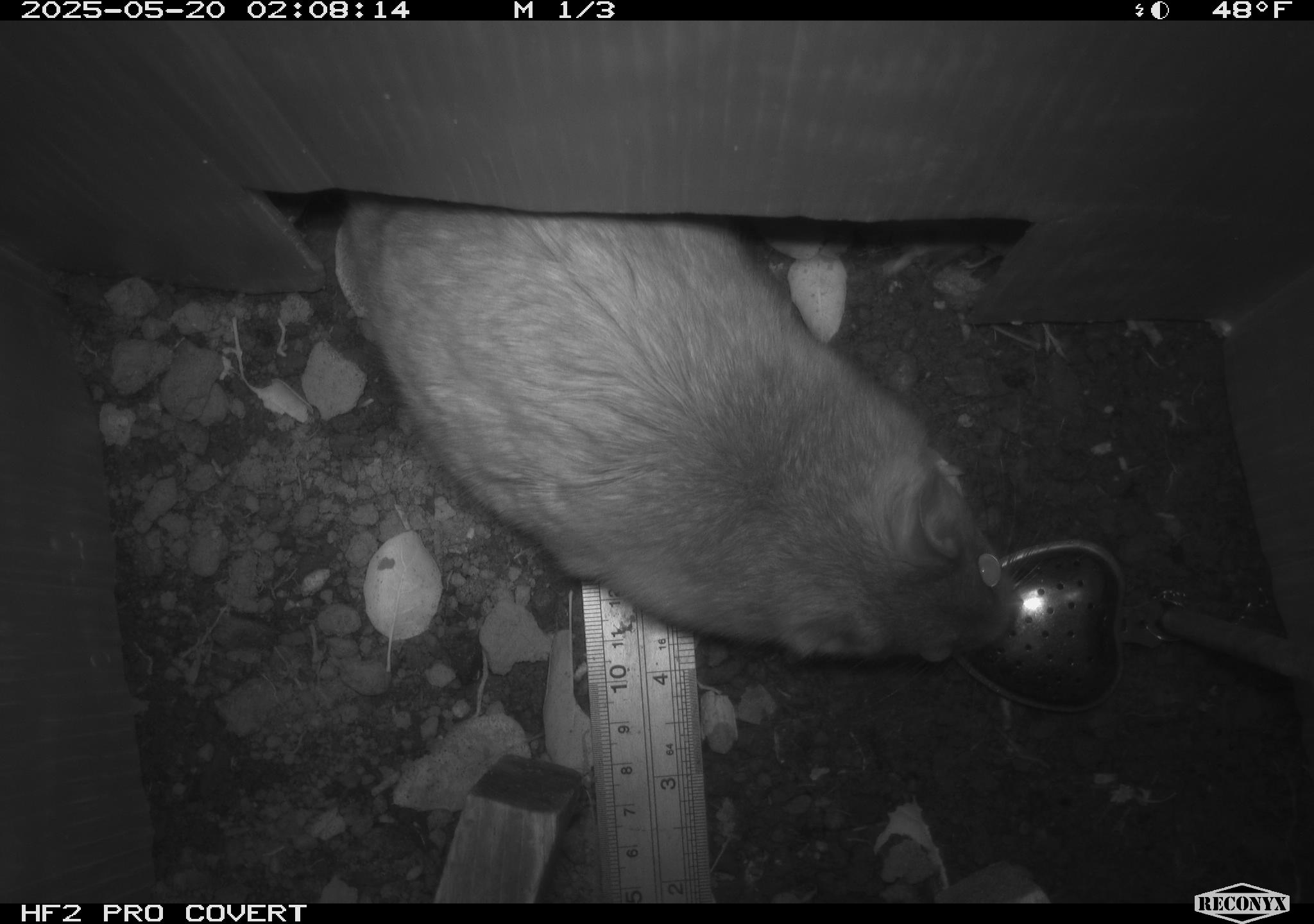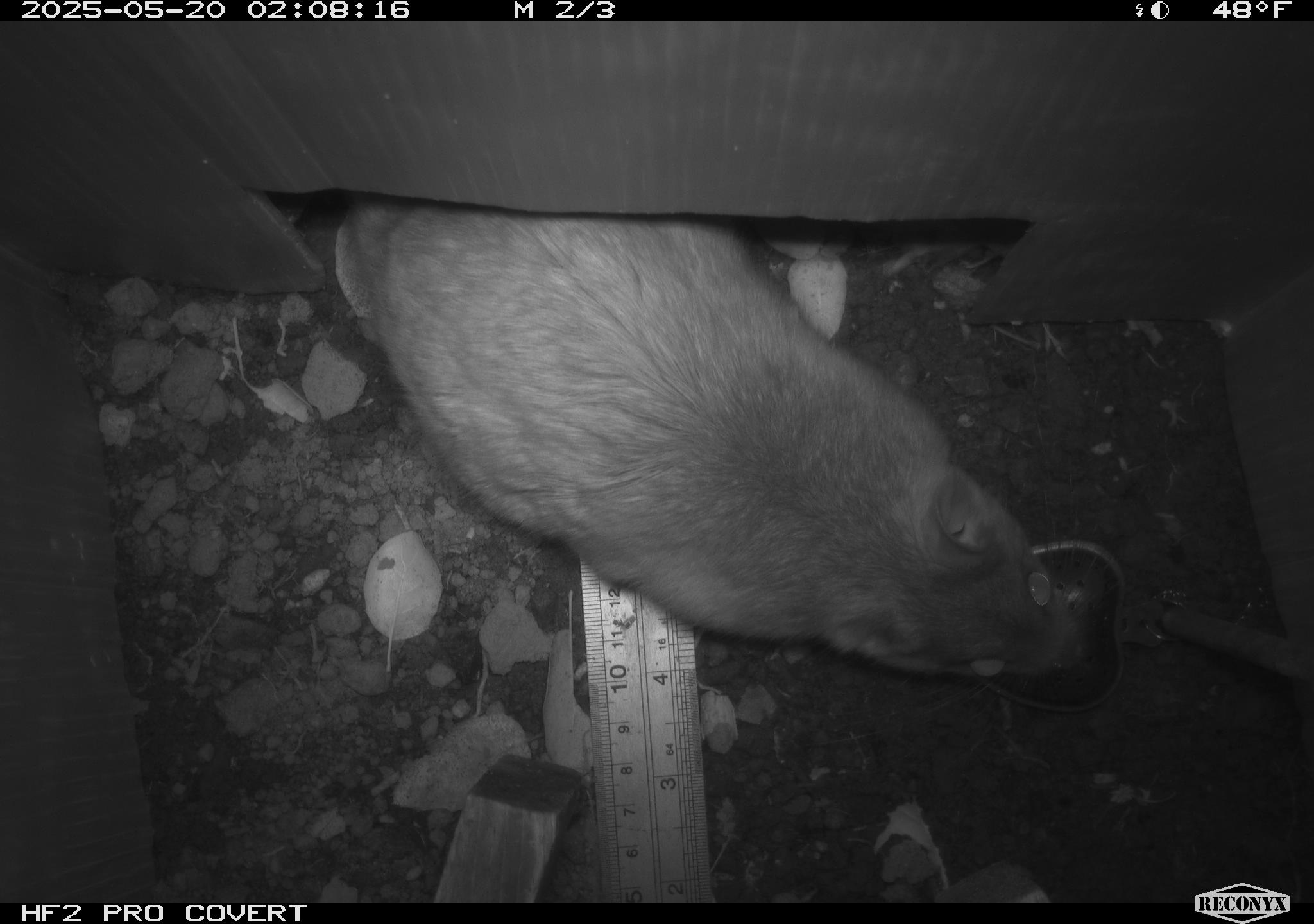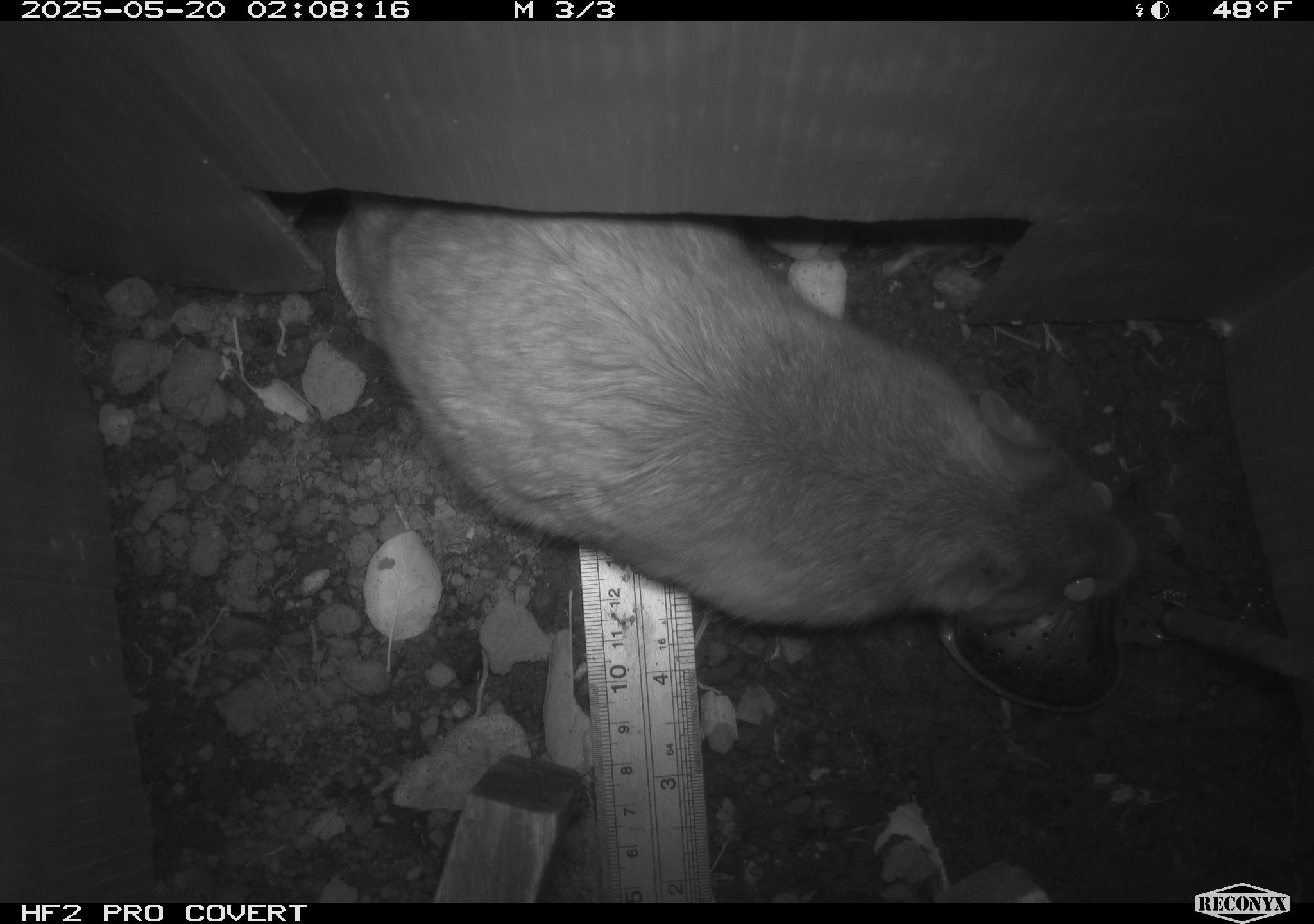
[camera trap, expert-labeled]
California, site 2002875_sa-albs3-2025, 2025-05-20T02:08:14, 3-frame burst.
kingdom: Animalia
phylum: Chordata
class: Mammalia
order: Rodentia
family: Cricetidae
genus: Neotoma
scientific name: Neotoma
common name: pack rat or woodrat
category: neotoma species